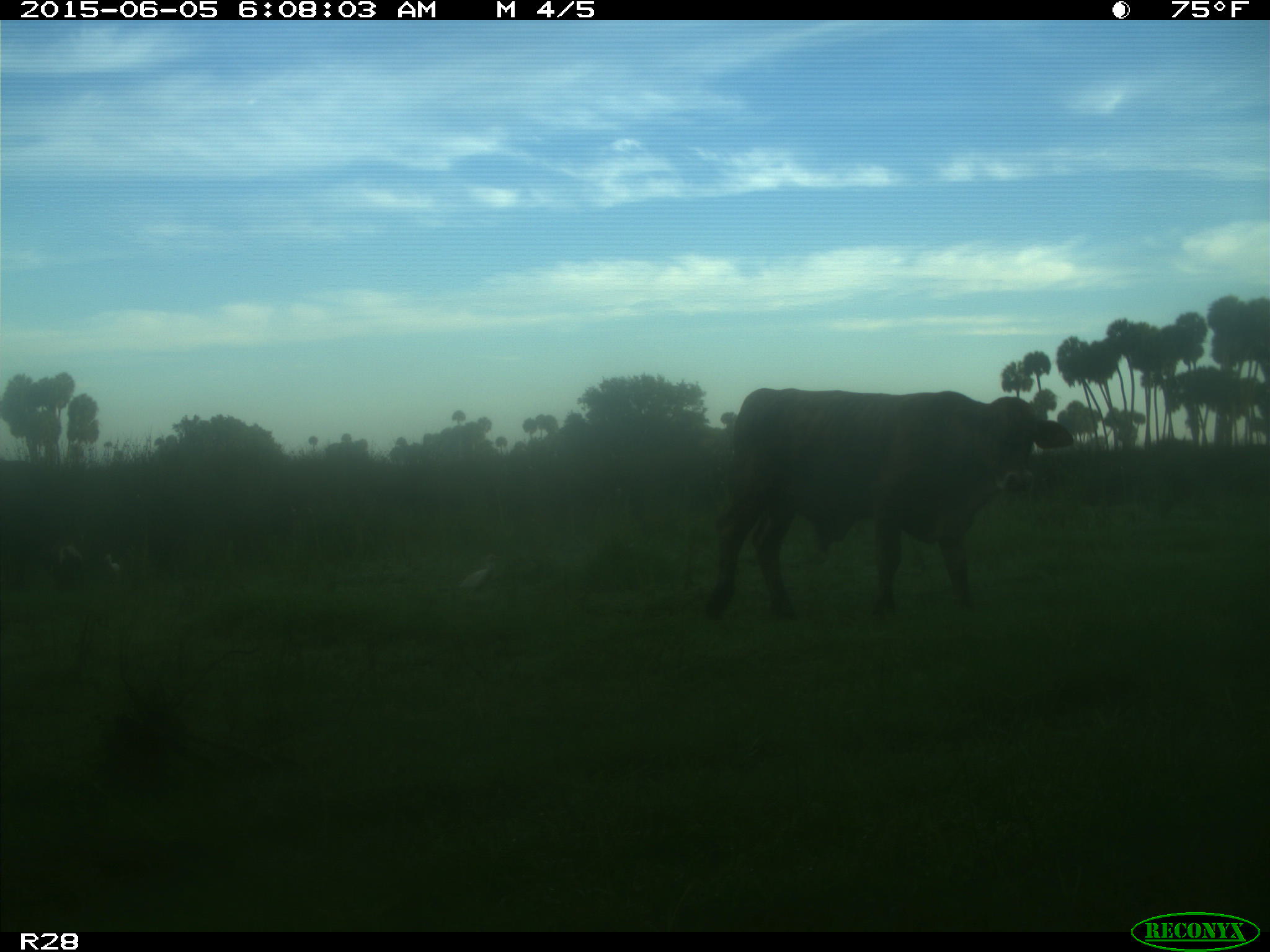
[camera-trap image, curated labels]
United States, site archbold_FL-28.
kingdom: Animalia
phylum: Chordata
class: Mammalia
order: Artiodactyla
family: Bovidae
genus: Bos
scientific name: Bos taurus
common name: domestic cow